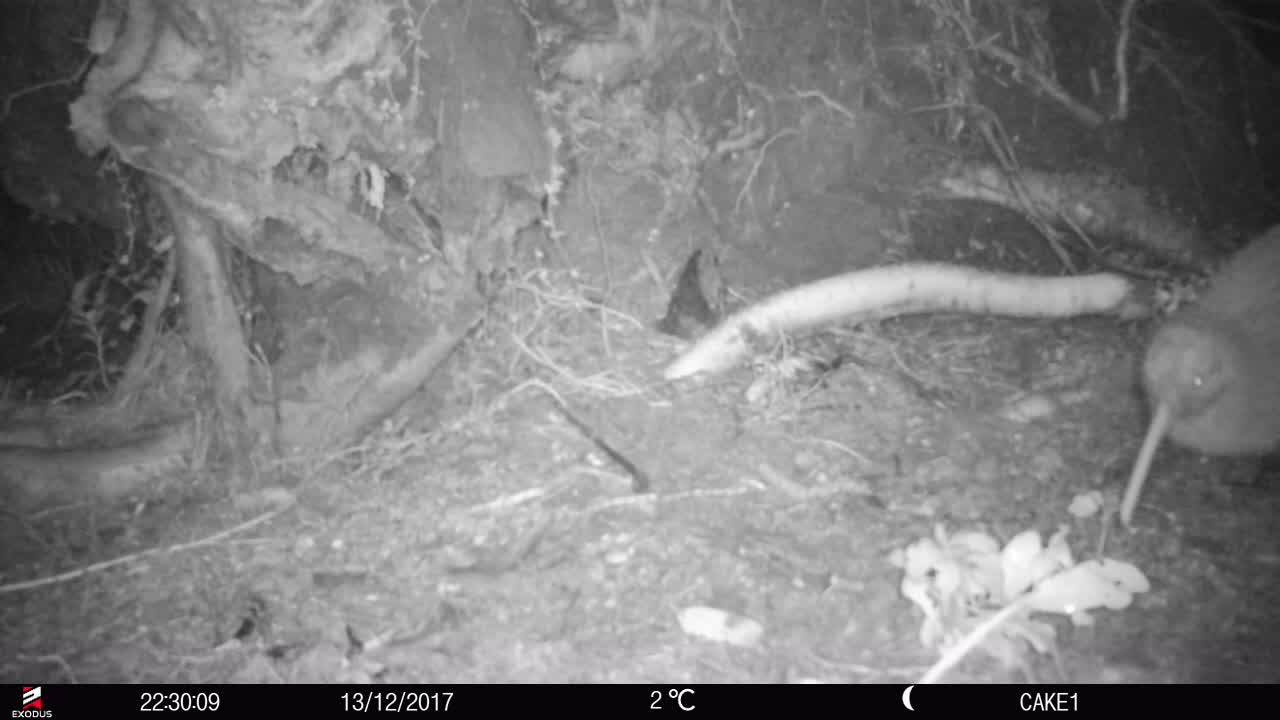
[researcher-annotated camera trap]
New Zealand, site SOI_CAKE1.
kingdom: Animalia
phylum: Chordata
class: Aves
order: Apterygiformes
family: Apterygidae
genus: Apteryx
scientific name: Apteryx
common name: kiwi